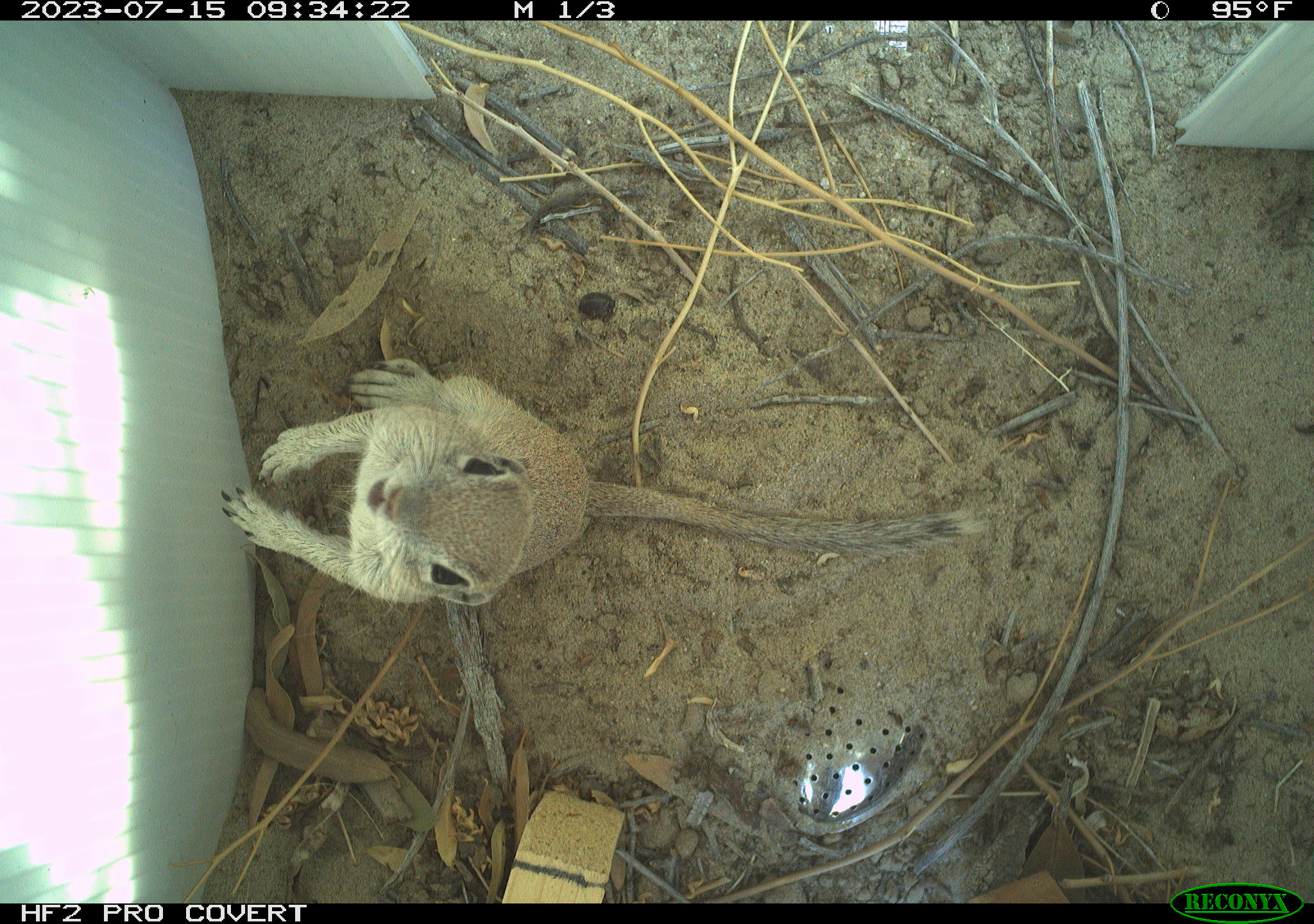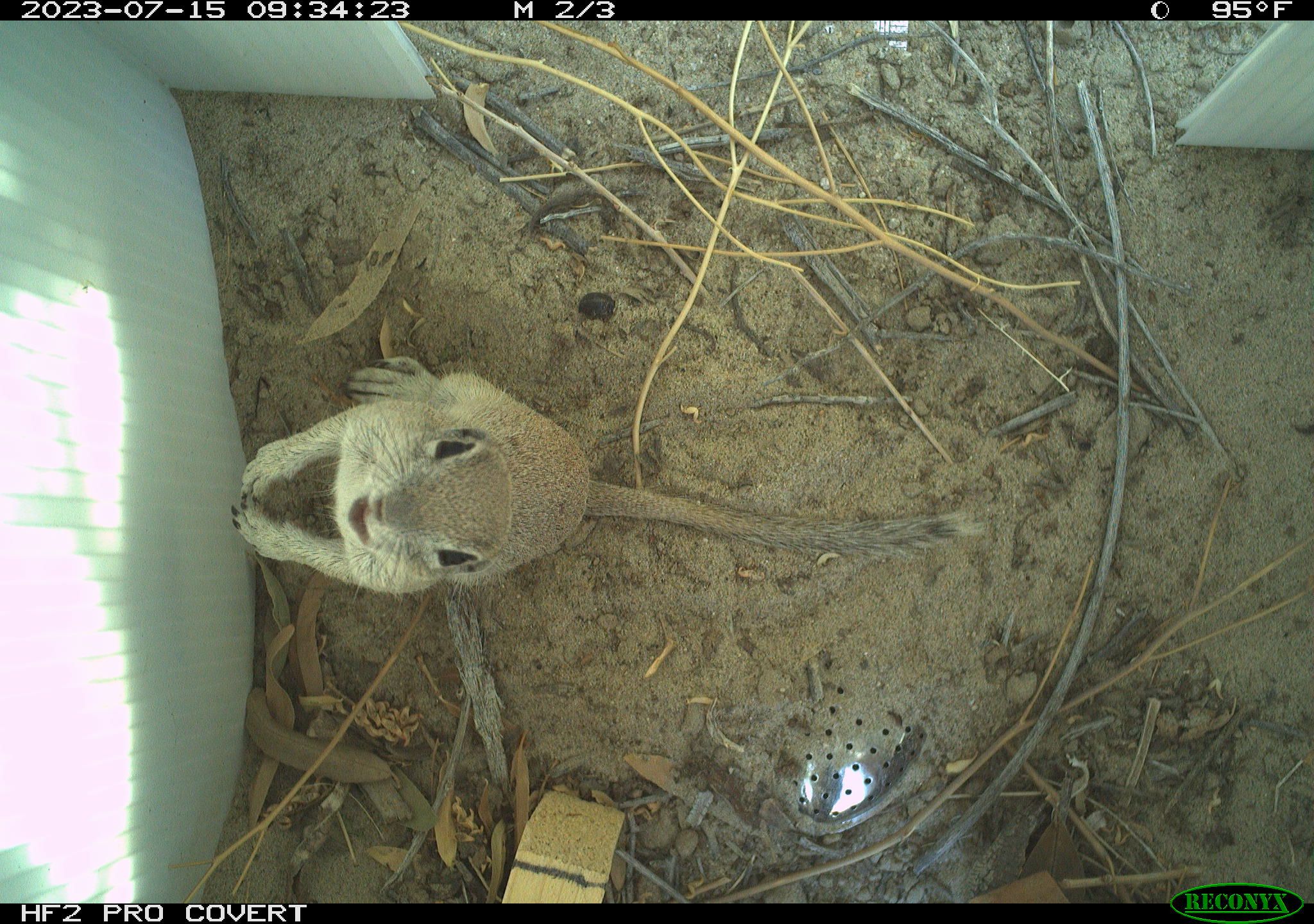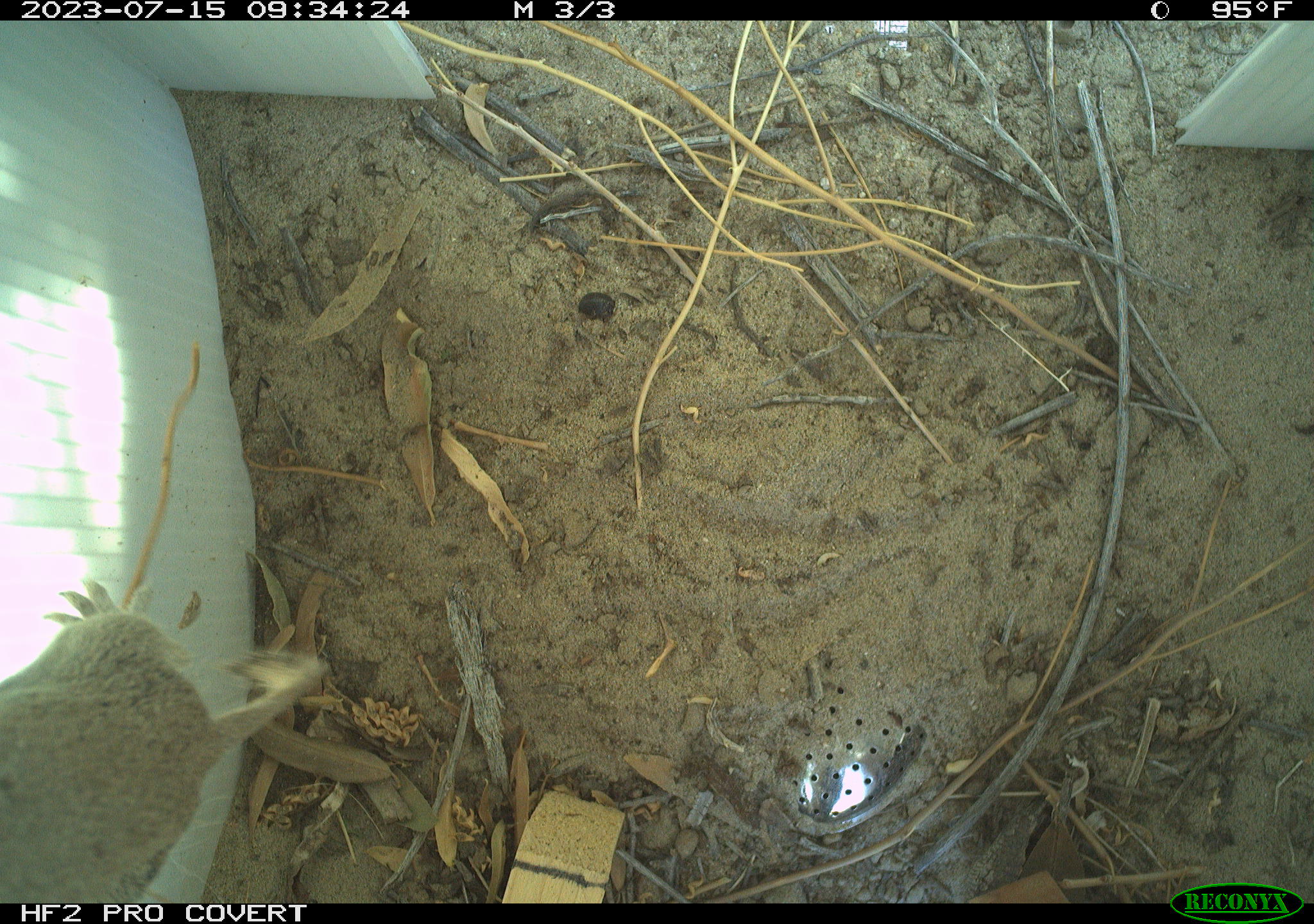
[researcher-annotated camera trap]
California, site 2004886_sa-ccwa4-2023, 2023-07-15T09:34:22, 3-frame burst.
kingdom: Animalia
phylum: Chordata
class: Mammalia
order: Rodentia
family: Sciuridae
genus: Xerospermophilus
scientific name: Xerospermophilus tereticaudus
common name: round-tailed ground squirrel